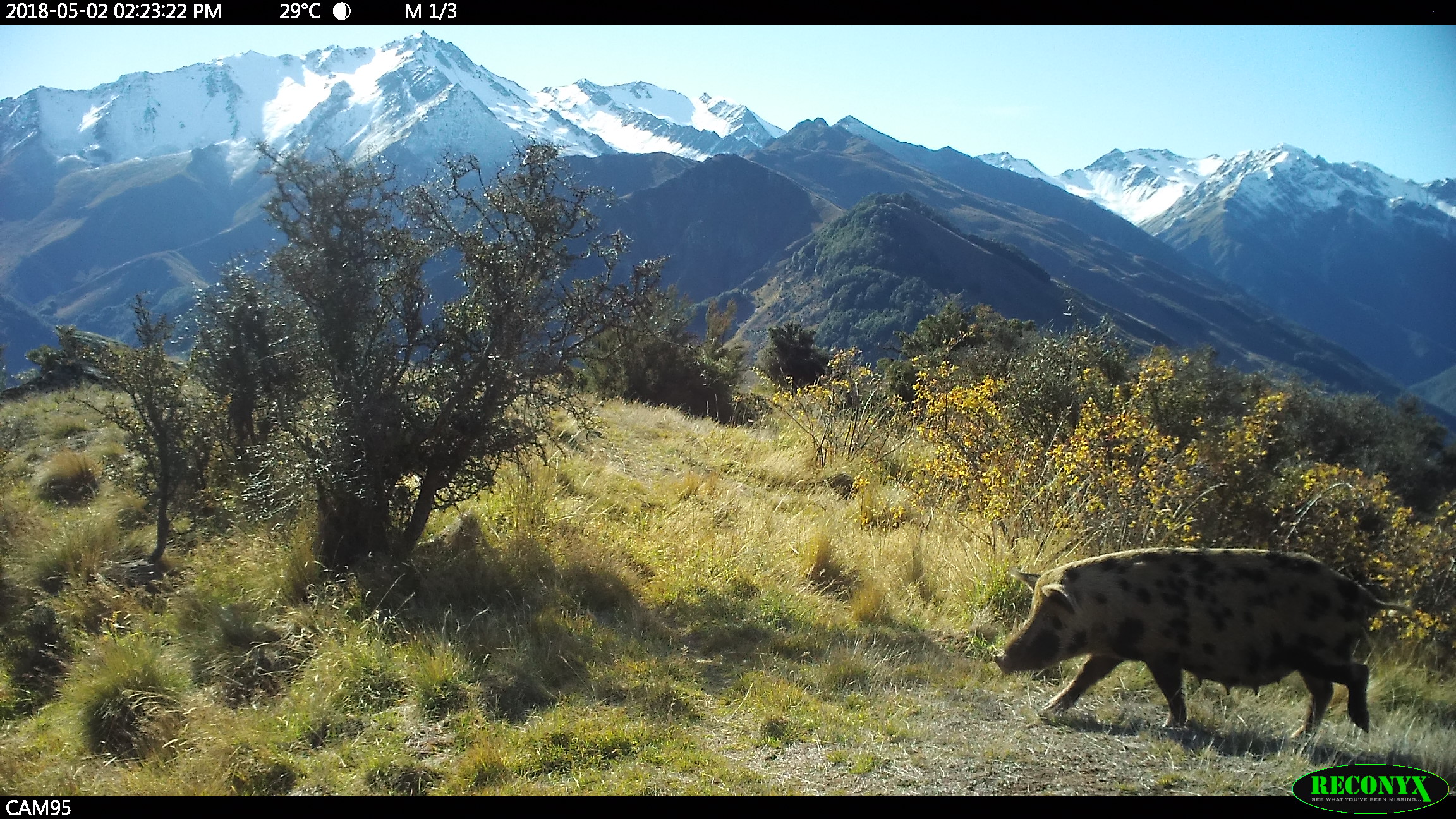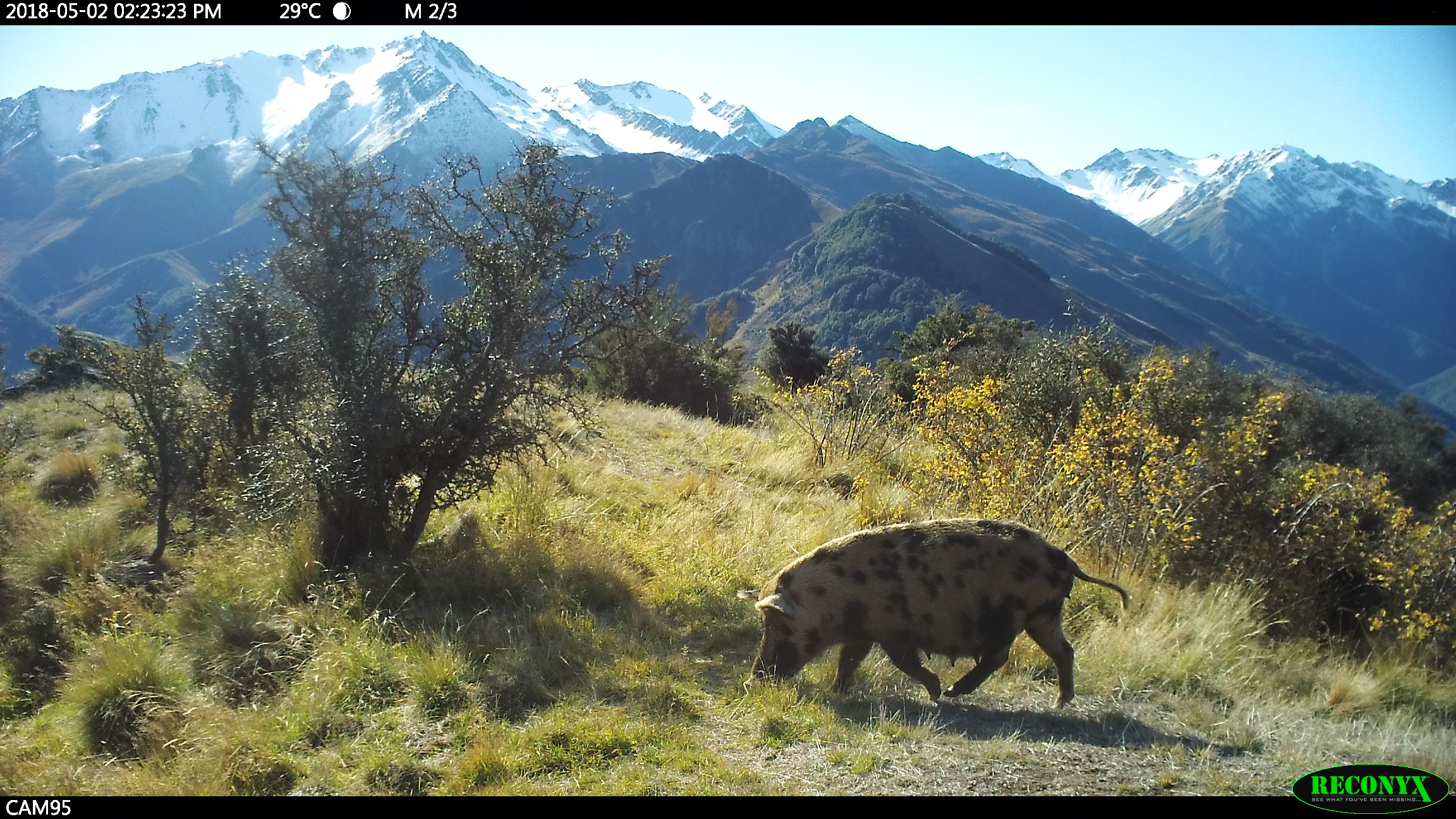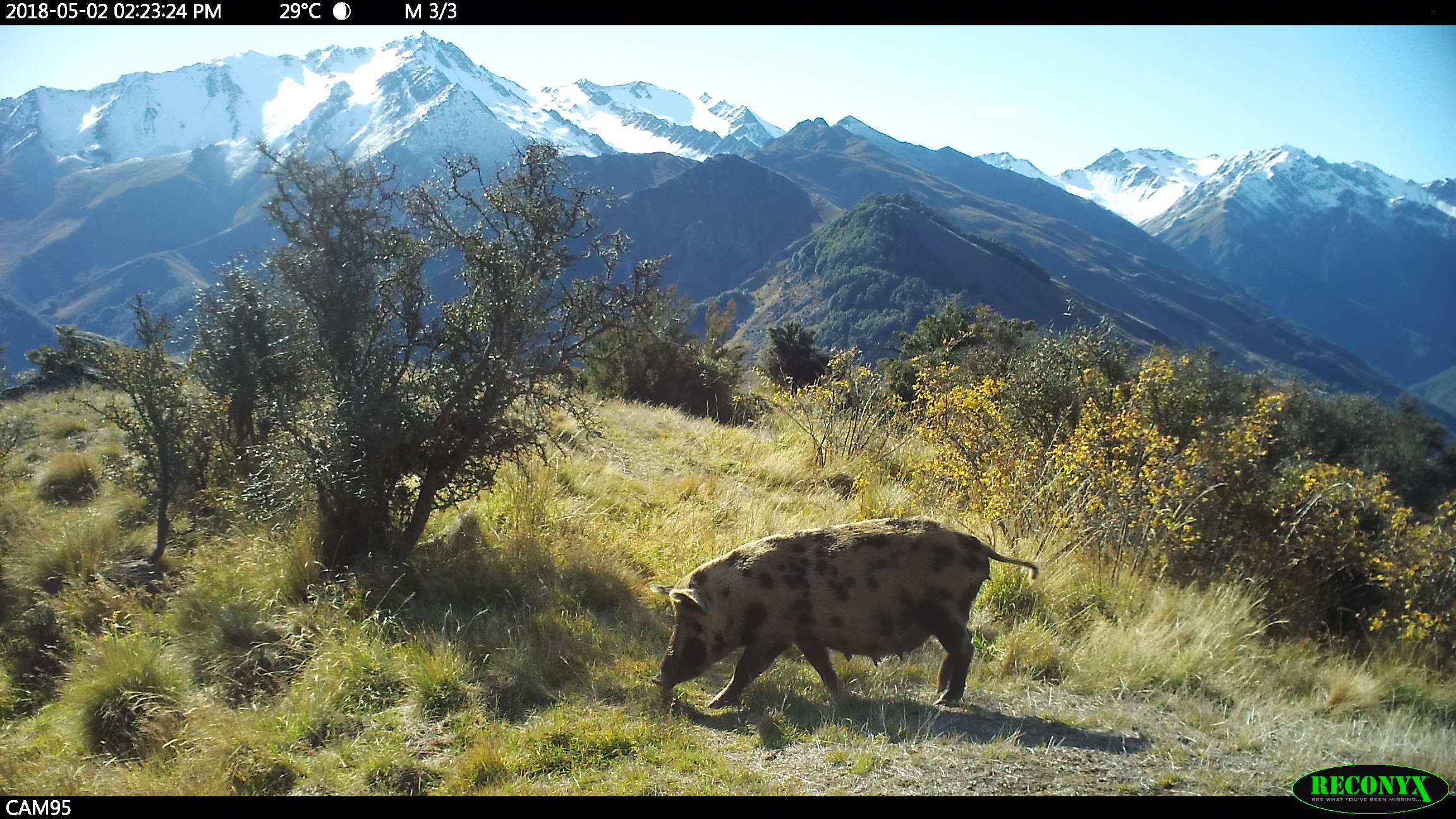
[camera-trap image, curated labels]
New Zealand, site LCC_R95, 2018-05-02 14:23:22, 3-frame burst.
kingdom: Animalia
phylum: Chordata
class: Mammalia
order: Artiodactyla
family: Suidae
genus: Sus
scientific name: Sus scrofa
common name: pig